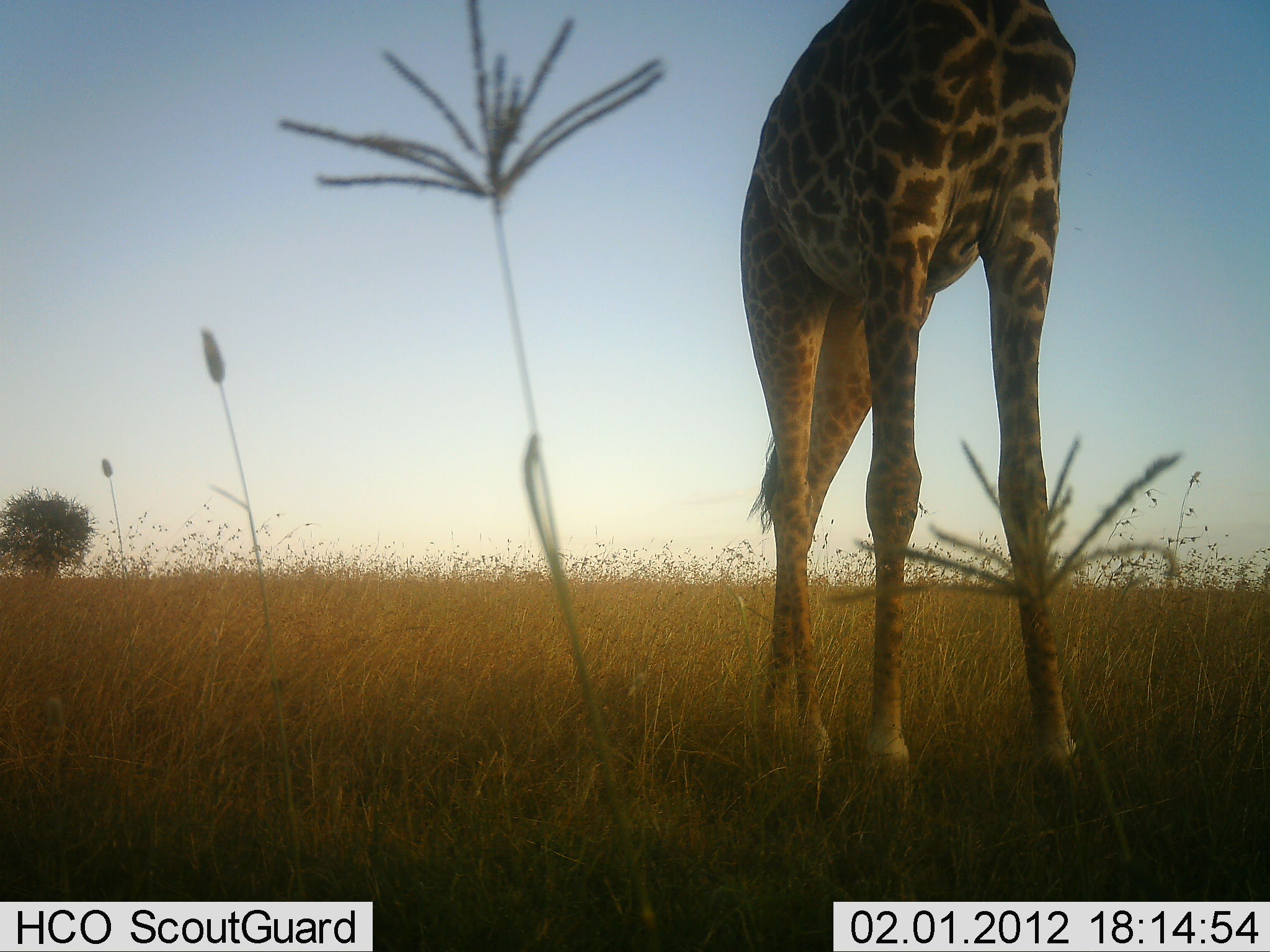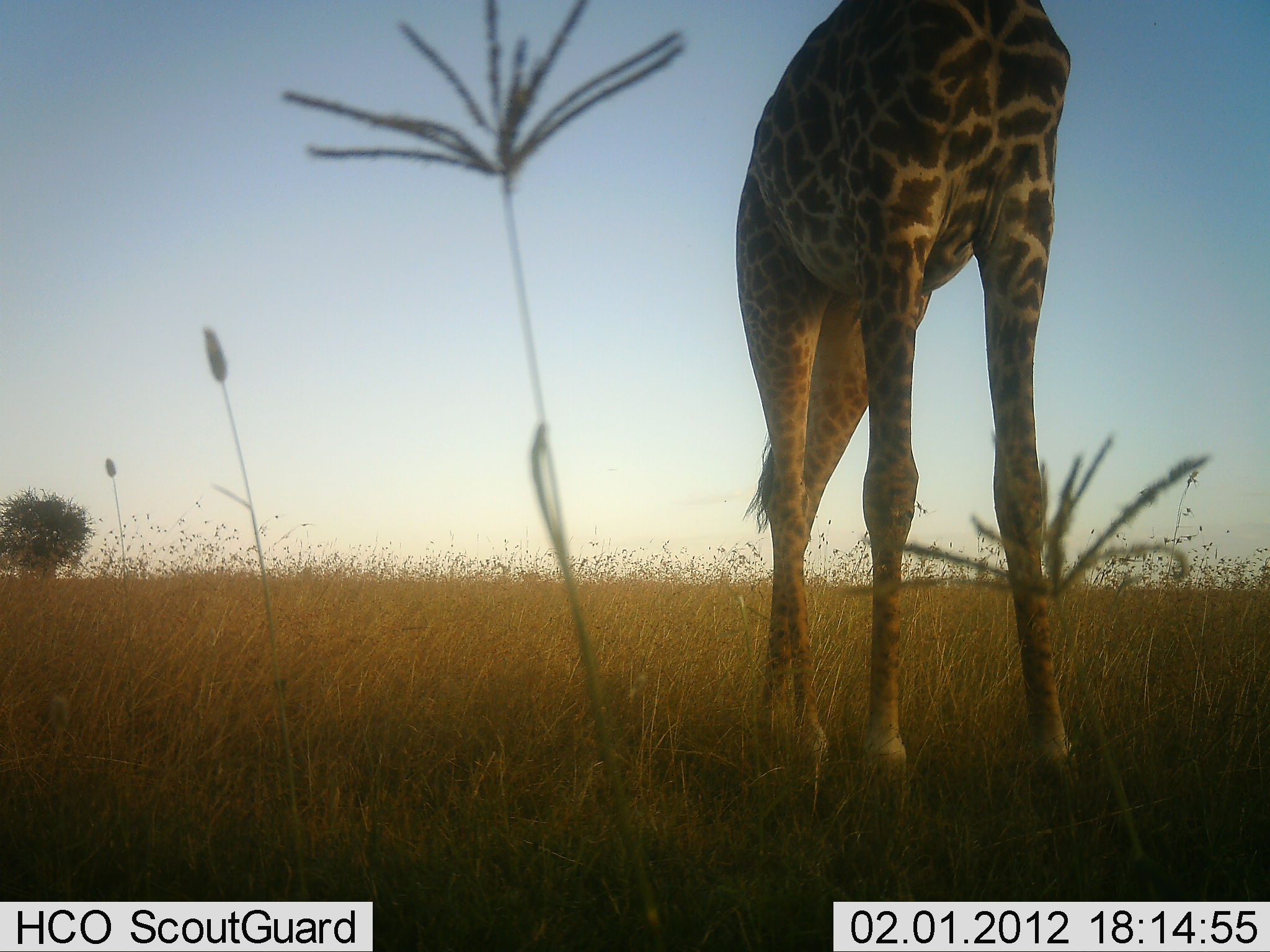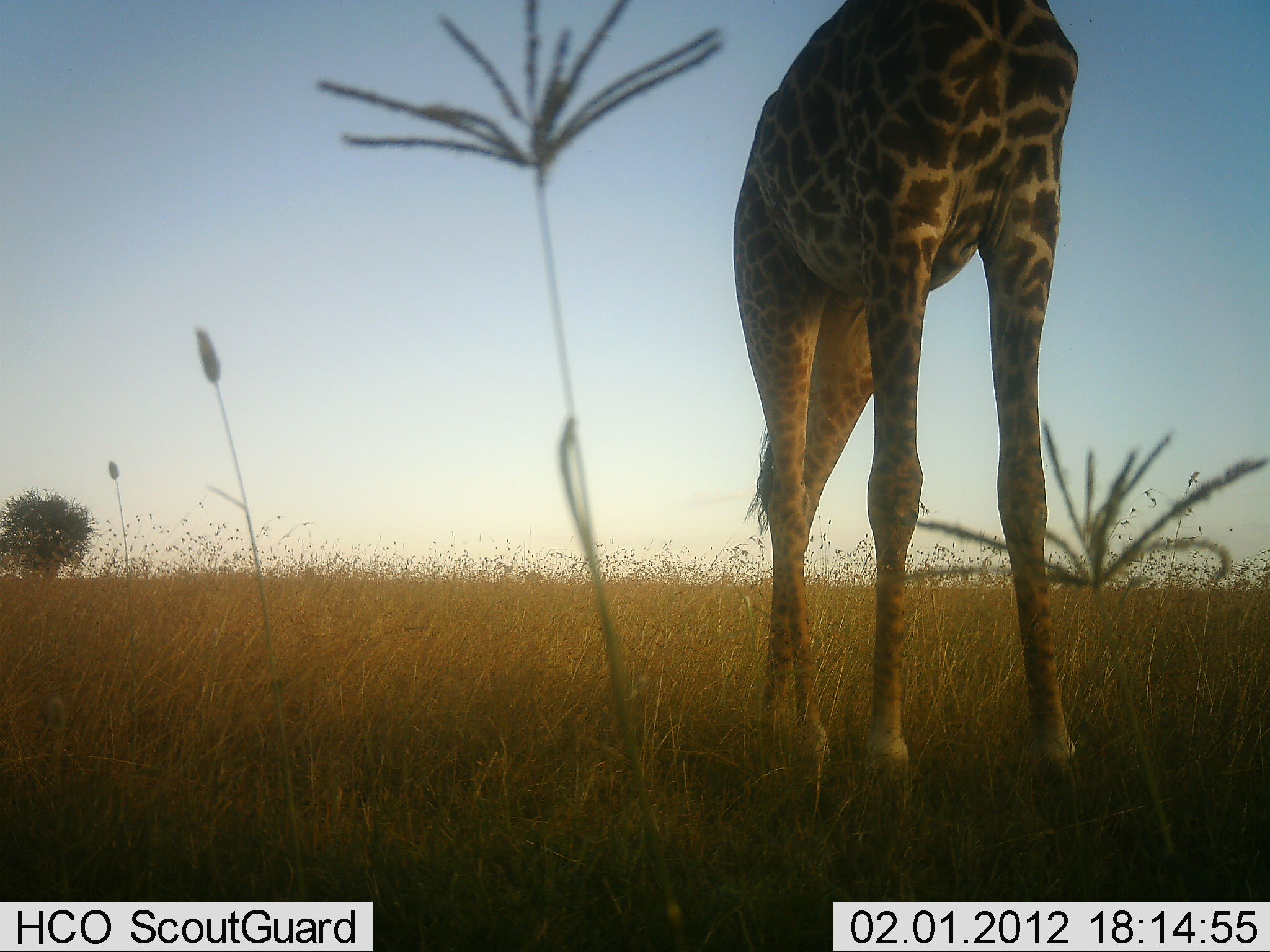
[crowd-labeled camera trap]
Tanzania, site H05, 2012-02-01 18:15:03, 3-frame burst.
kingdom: Animalia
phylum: Chordata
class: Mammalia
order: Artiodactyla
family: Giraffidae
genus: Giraffa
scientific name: Giraffa camelopardalis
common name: giraffe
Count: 1.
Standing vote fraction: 100%.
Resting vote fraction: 0%.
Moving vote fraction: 0%.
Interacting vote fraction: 0%.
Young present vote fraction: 0%.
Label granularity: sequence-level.